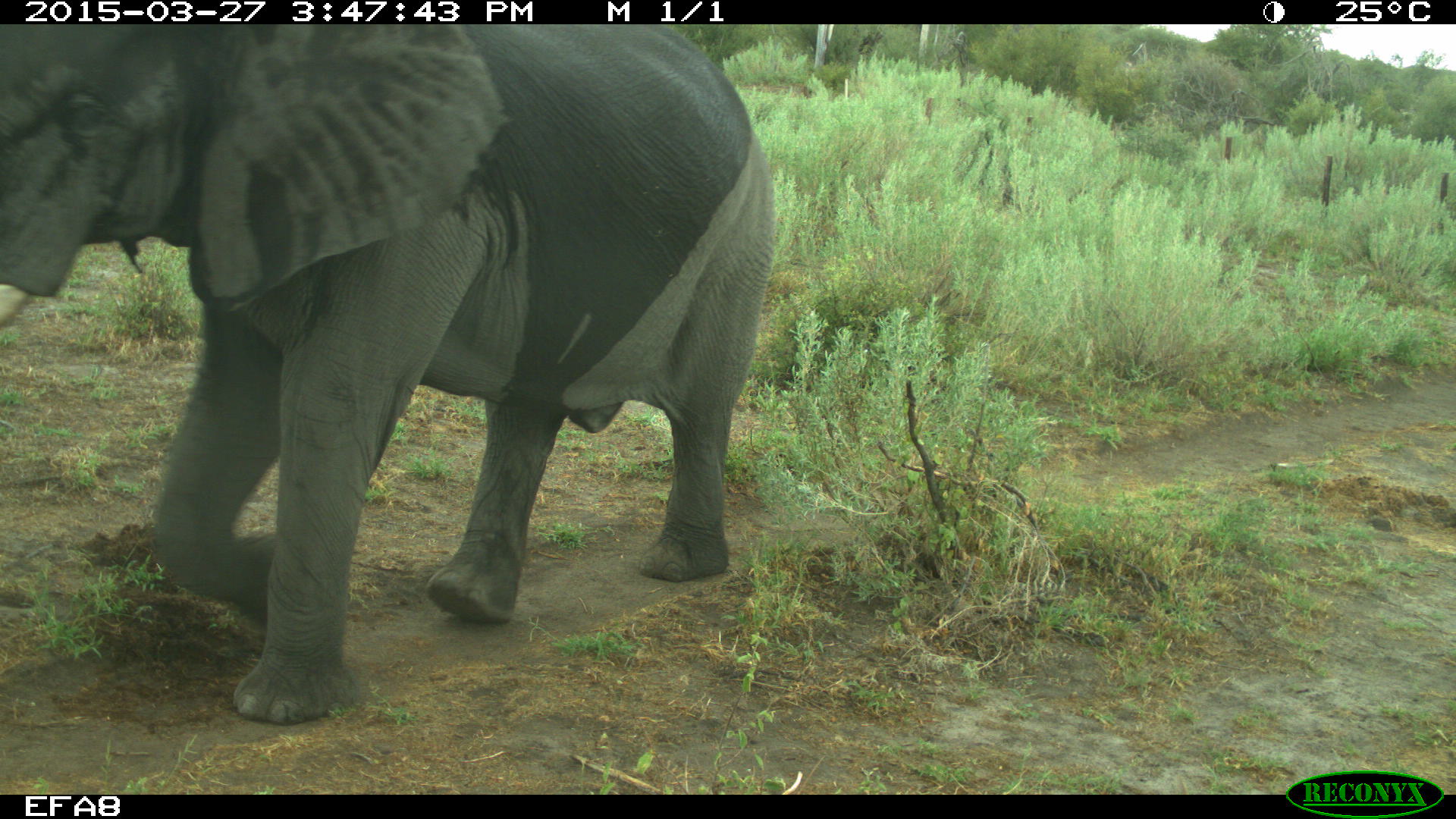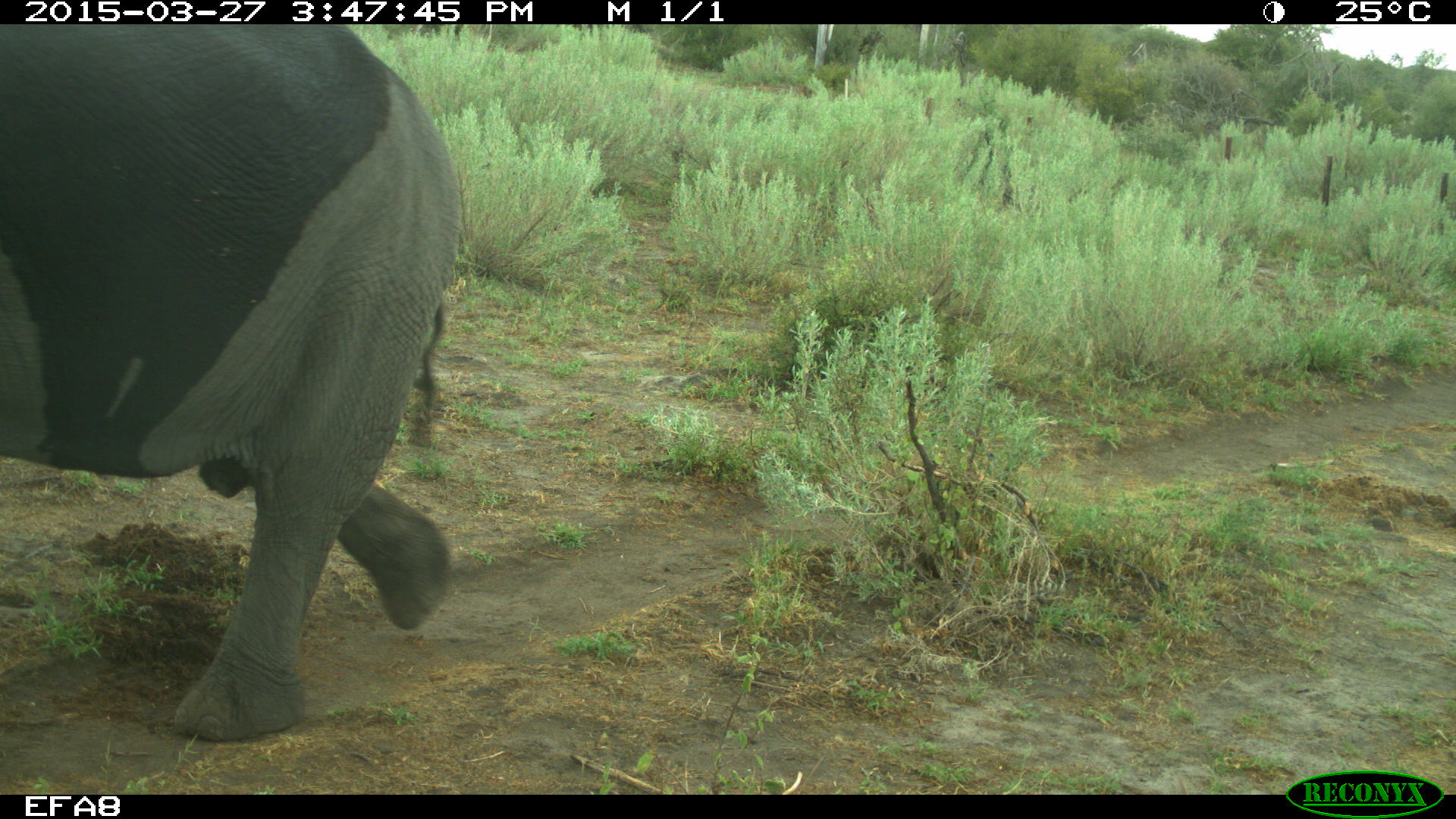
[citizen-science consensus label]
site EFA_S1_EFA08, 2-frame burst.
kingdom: Animalia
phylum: Chordata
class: Mammalia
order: Proboscidea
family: Elephantidae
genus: Loxodonta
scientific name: Loxodonta africana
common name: african bush elephant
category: elephant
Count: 1.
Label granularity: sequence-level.